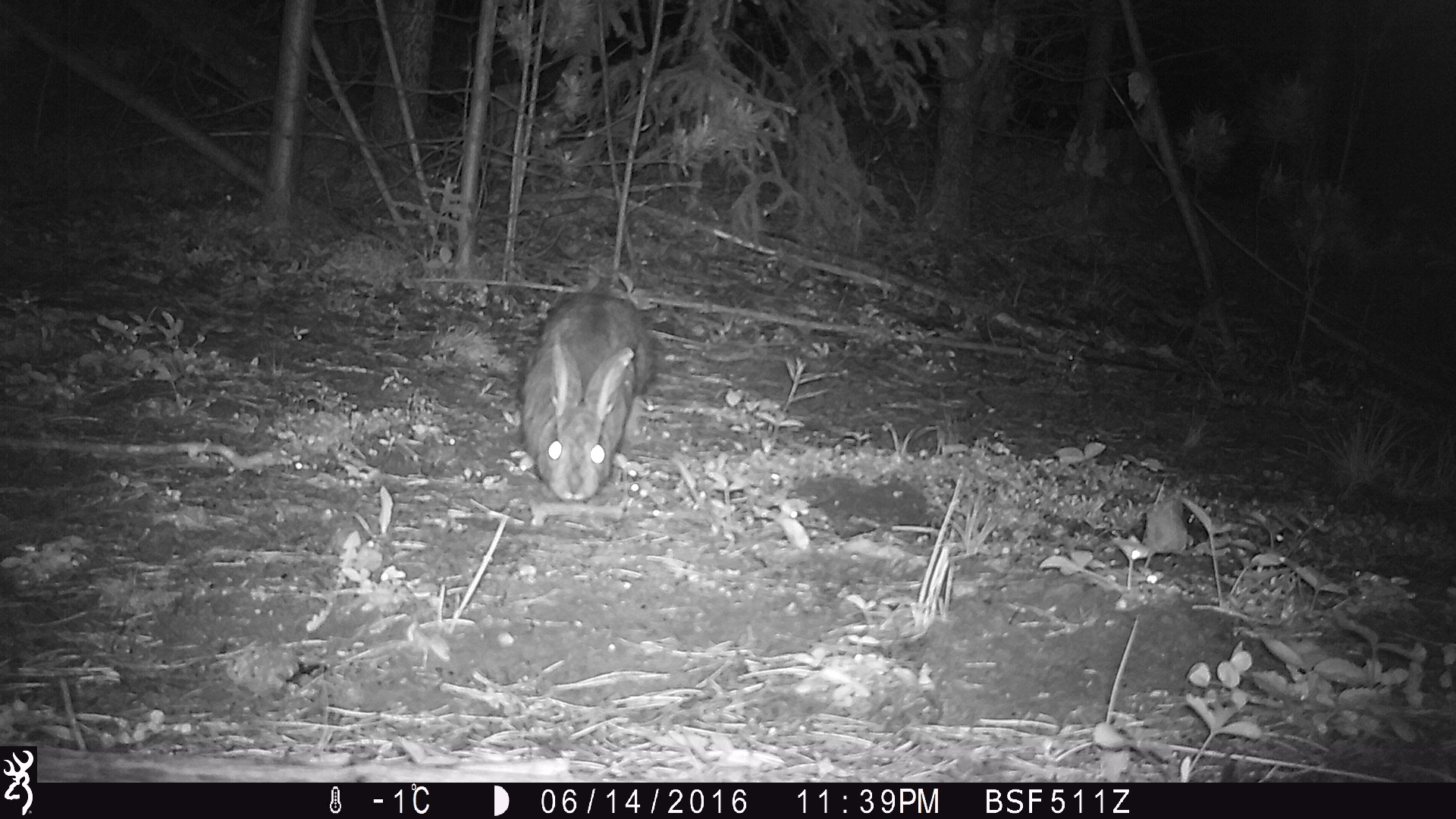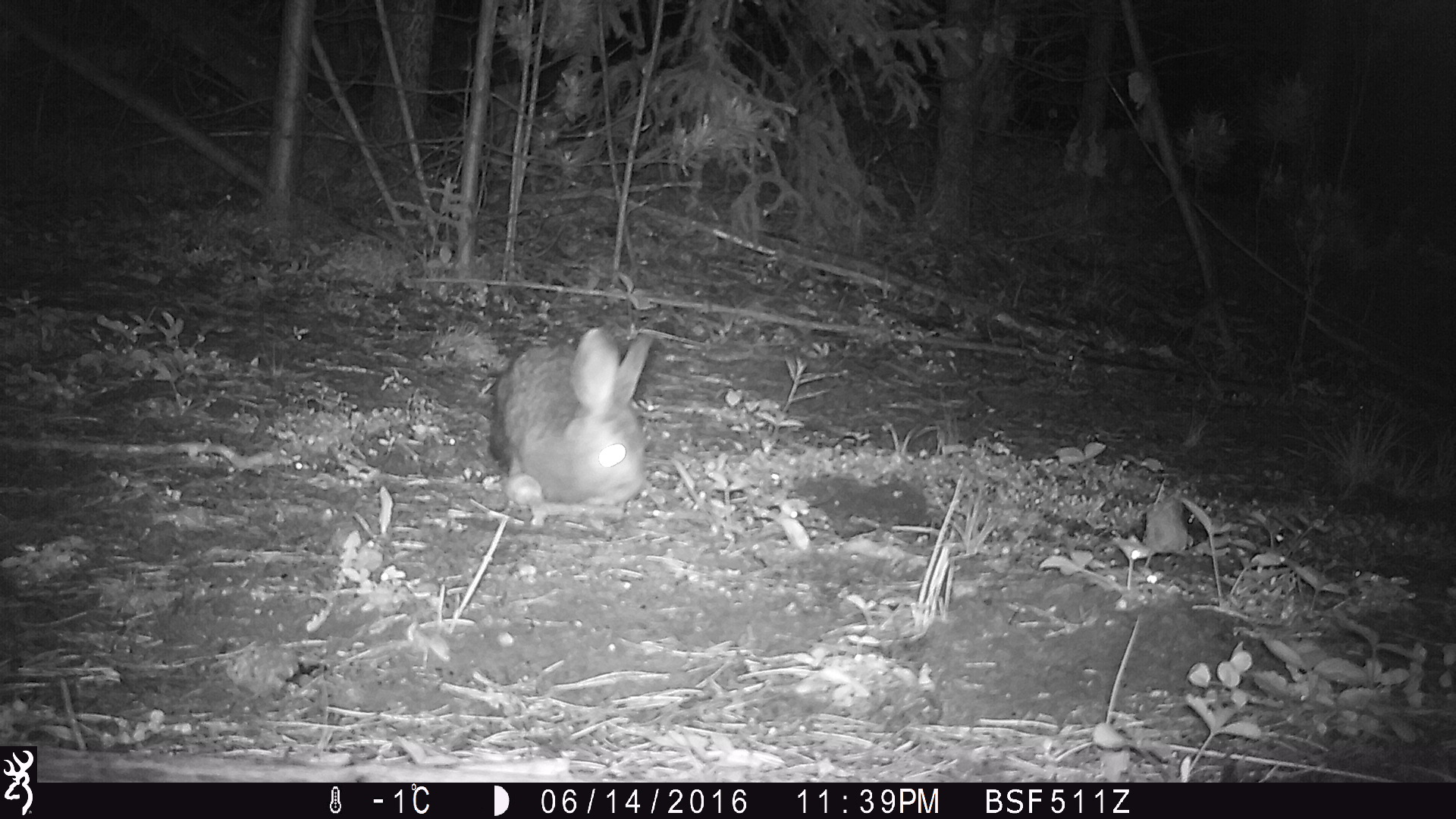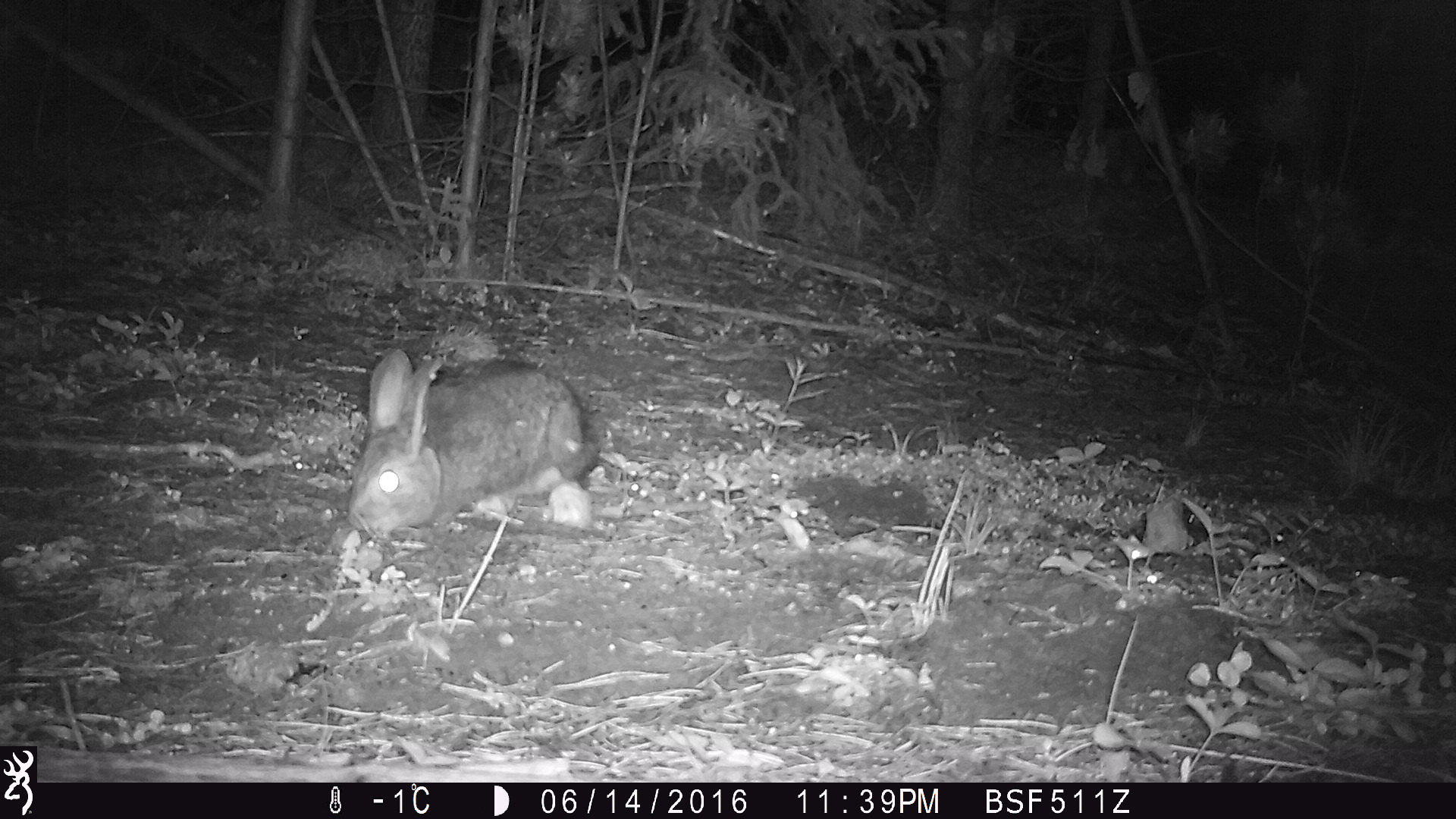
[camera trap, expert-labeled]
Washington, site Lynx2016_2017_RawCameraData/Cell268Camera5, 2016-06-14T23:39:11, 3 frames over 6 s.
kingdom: Animalia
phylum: Chordata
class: Mammalia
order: Lagomorpha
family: Leporidae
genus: Lepus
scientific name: Lepus americanus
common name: snowshoe hare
Lepus americanus (snowshoe hare). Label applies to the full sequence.